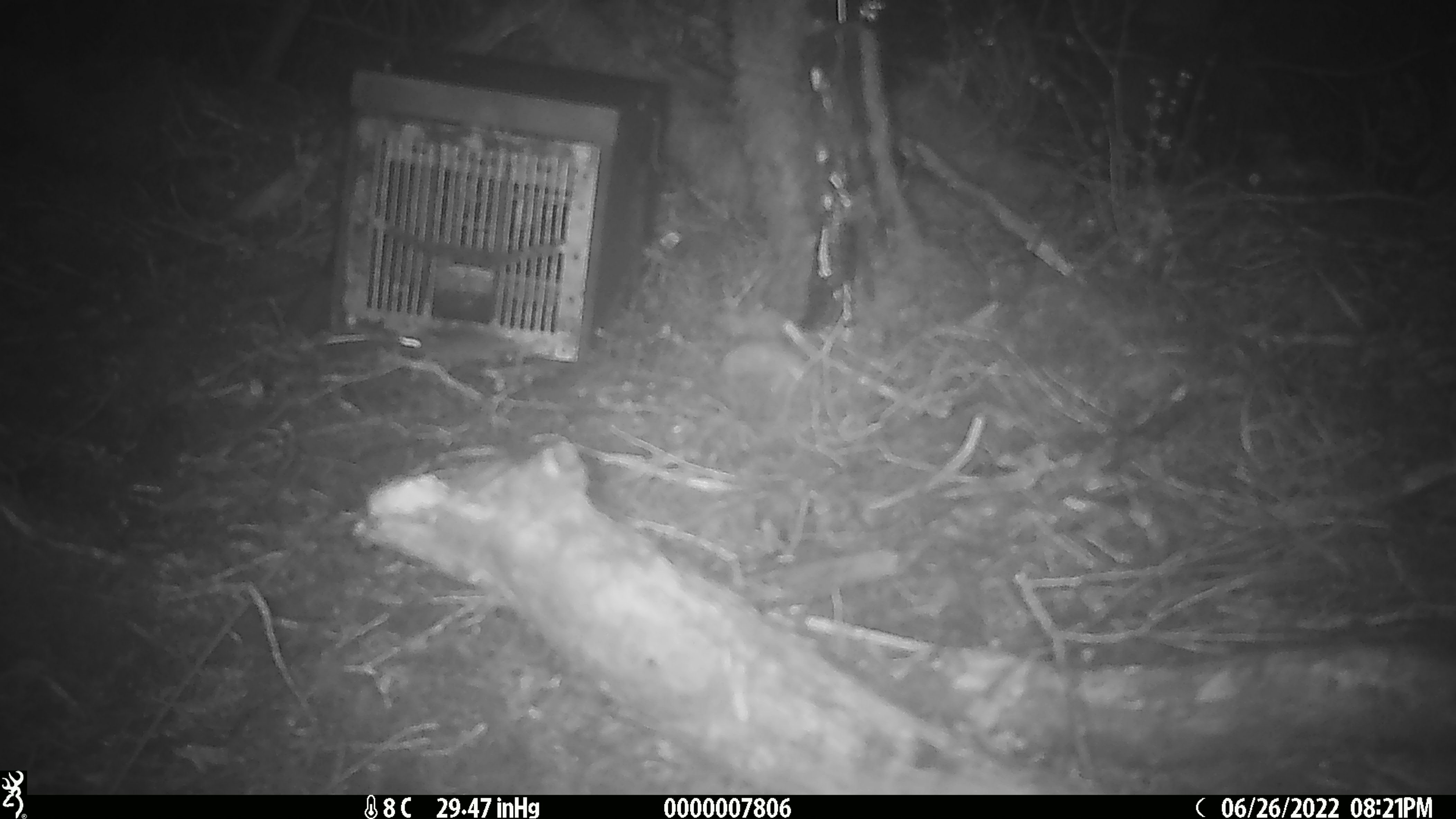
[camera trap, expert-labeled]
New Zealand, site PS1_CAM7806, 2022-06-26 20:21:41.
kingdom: Animalia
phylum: Chordata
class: Mammalia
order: Rodentia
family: Muridae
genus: Mus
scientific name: Mus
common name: mouse